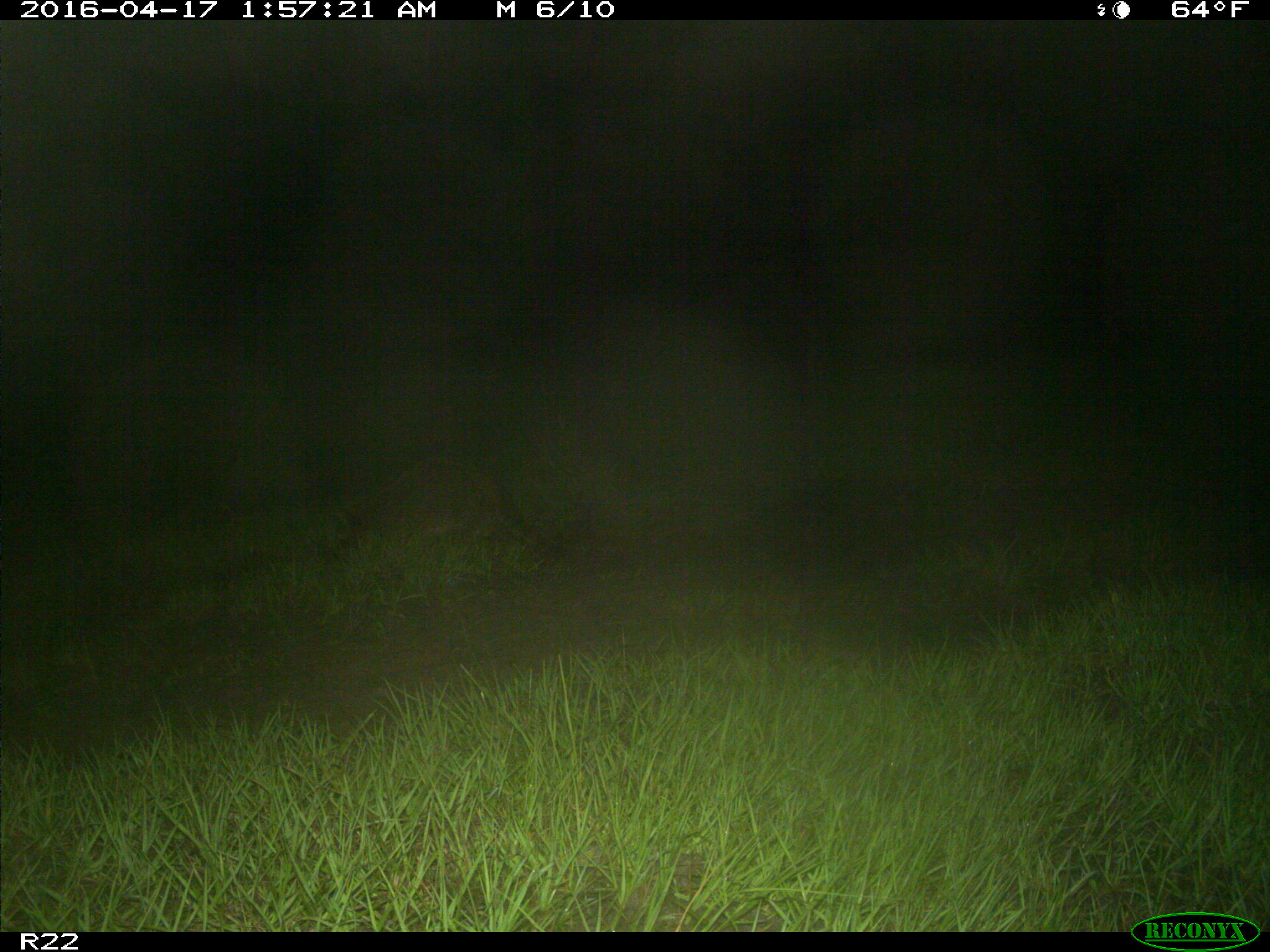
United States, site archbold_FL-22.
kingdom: Animalia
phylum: Chordata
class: Mammalia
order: Carnivora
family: Procyonidae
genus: Procyon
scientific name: Procyon lotor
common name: common raccoon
Procyon lotor (common raccoon).